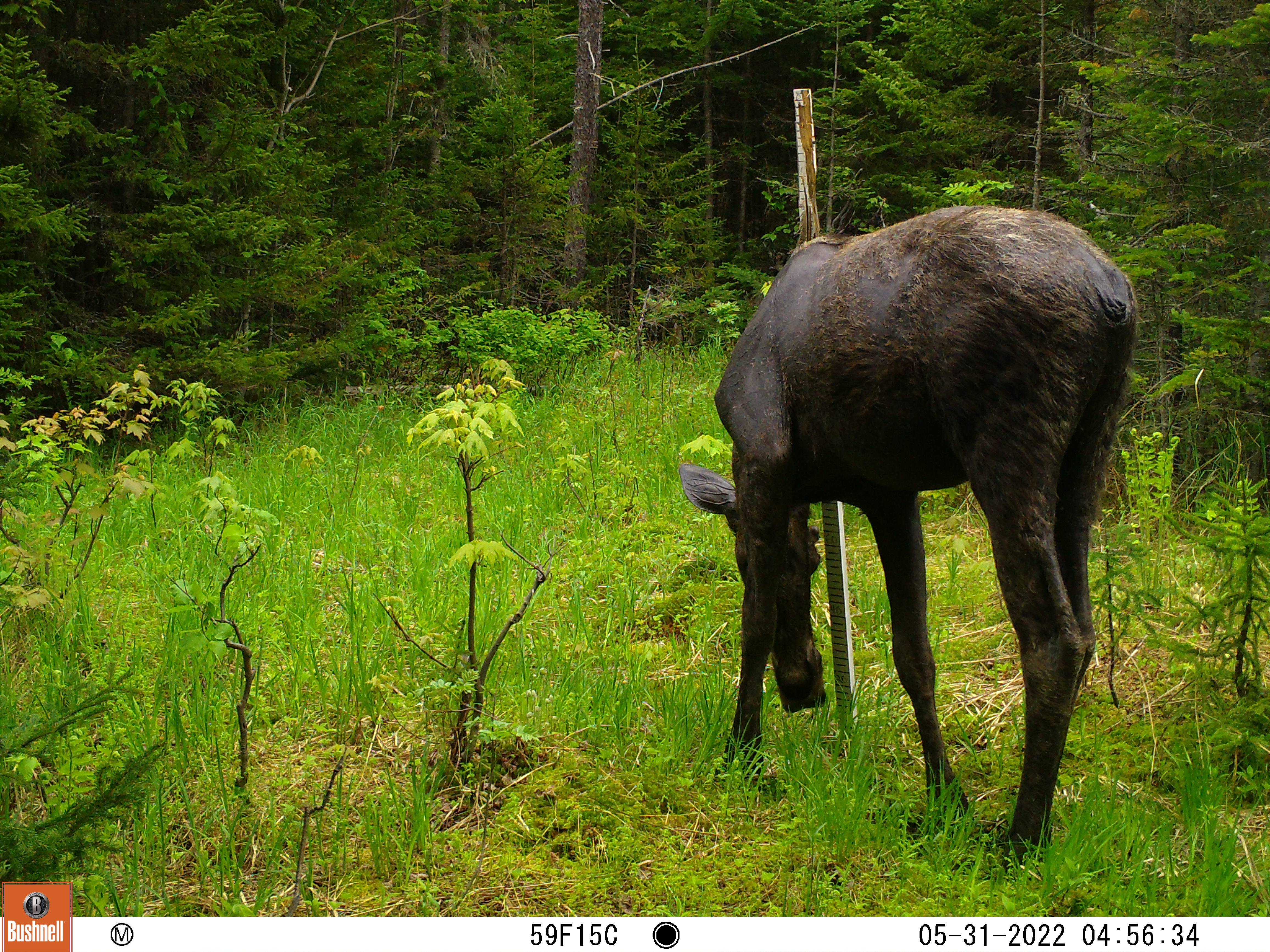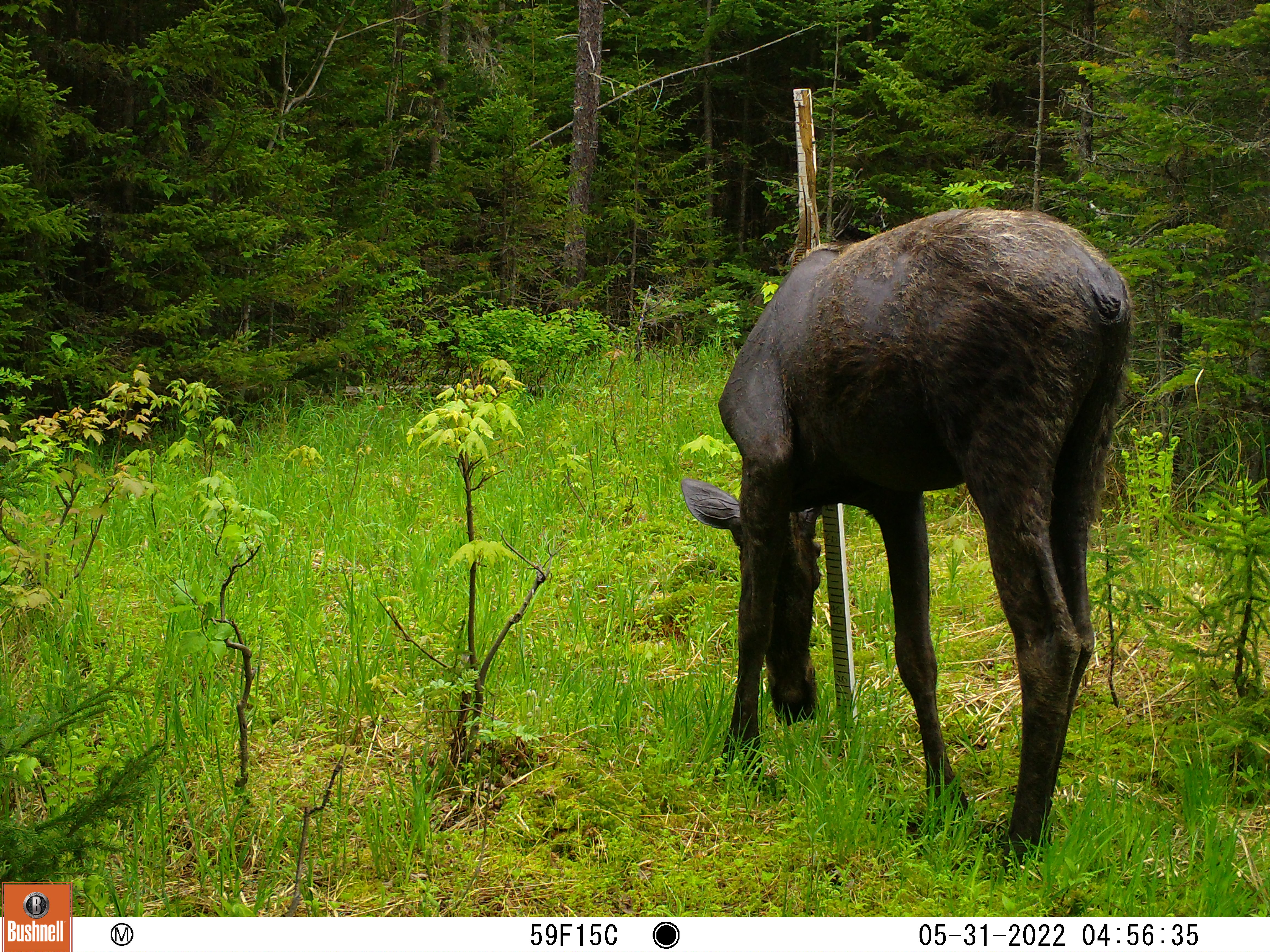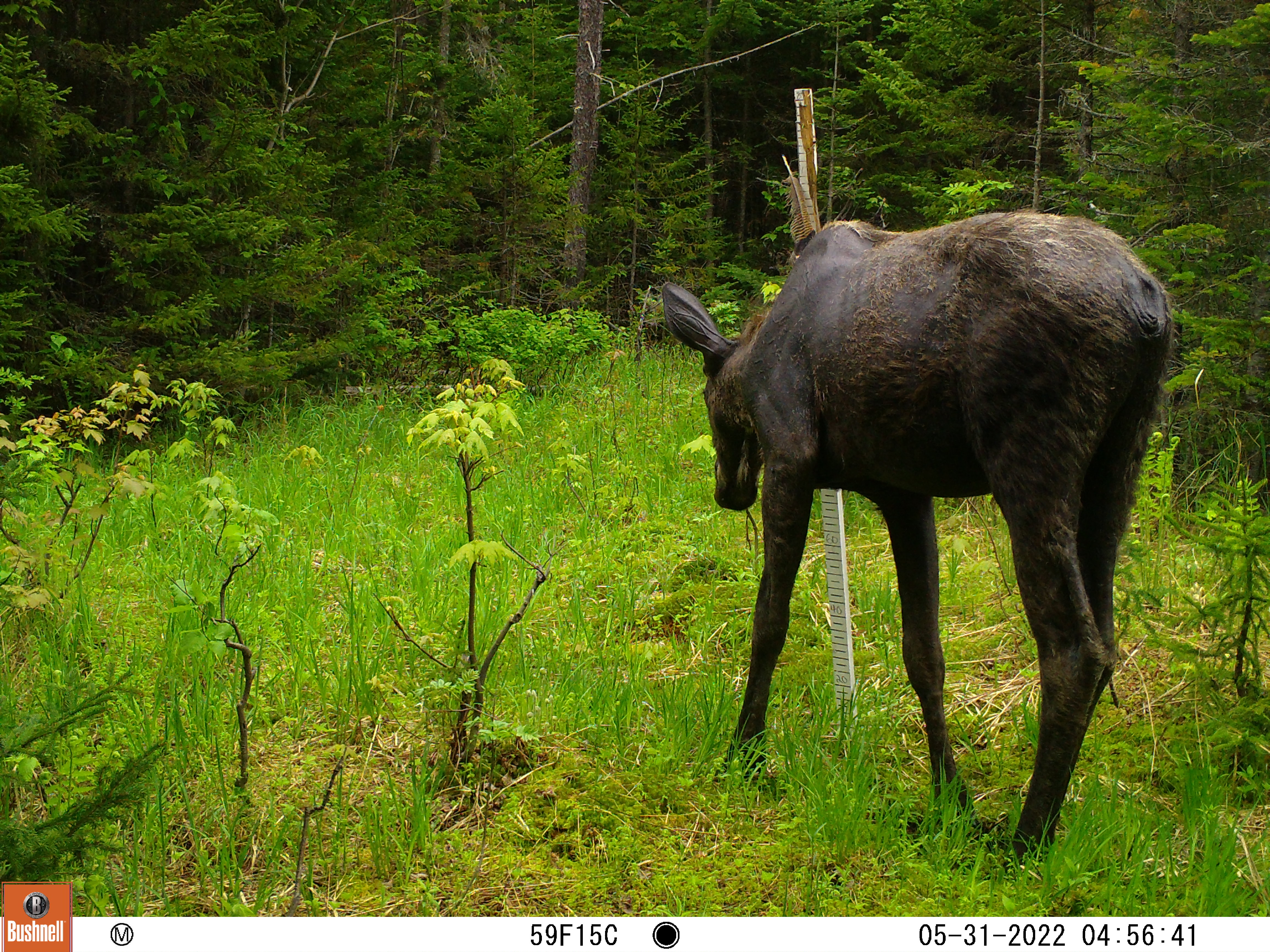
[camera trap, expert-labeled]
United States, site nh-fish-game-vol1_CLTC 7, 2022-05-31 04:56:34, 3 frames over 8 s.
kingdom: Animalia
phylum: Chordata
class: Mammalia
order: Artiodactyla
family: Cervidae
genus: Alces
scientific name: Alces alces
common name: moose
Moose (Alces alces).